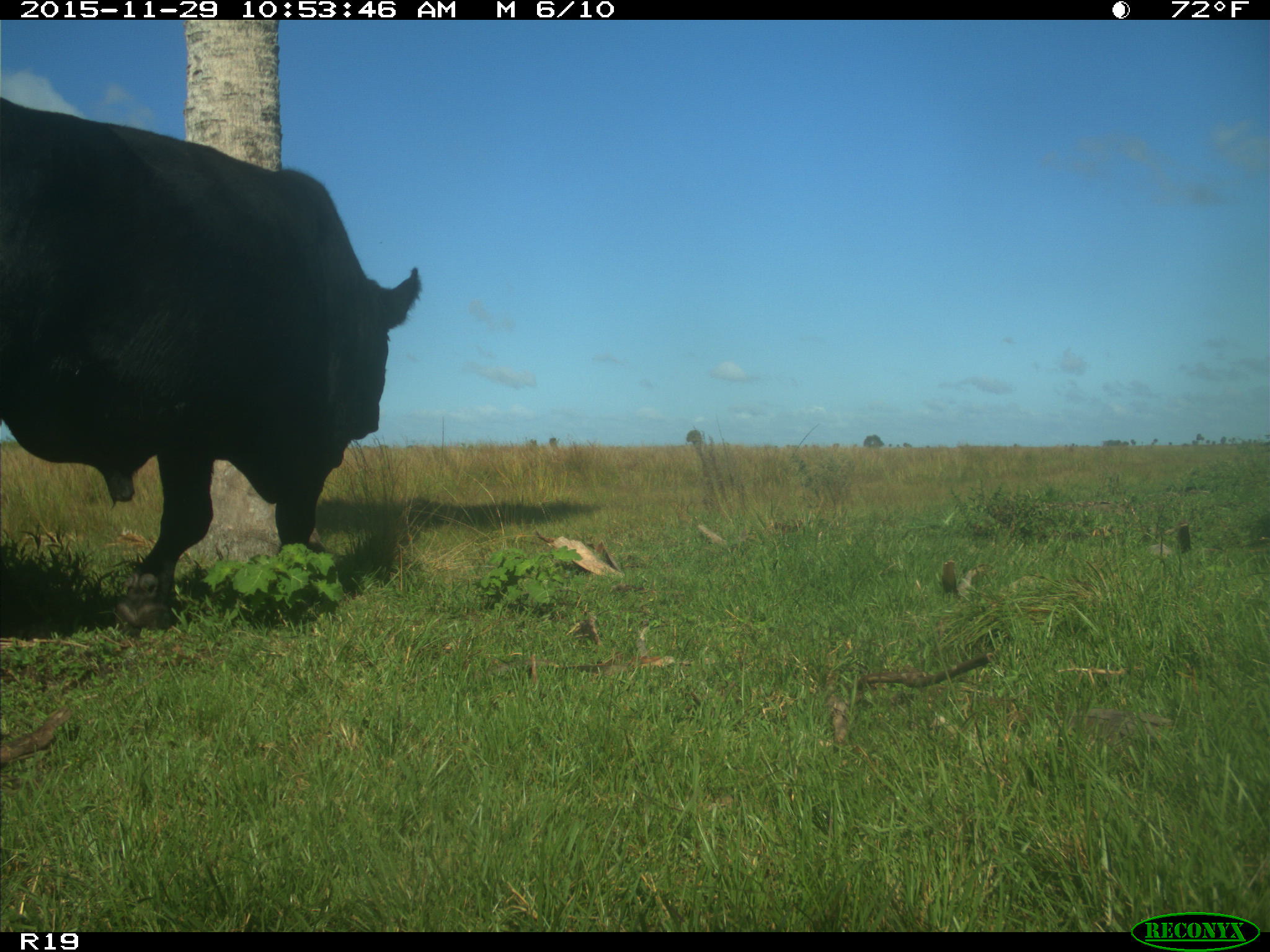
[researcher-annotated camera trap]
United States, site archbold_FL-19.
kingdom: Animalia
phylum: Chordata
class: Mammalia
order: Artiodactyla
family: Bovidae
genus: Bos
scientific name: Bos taurus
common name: domestic cow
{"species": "Bos taurus (domestic cow)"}